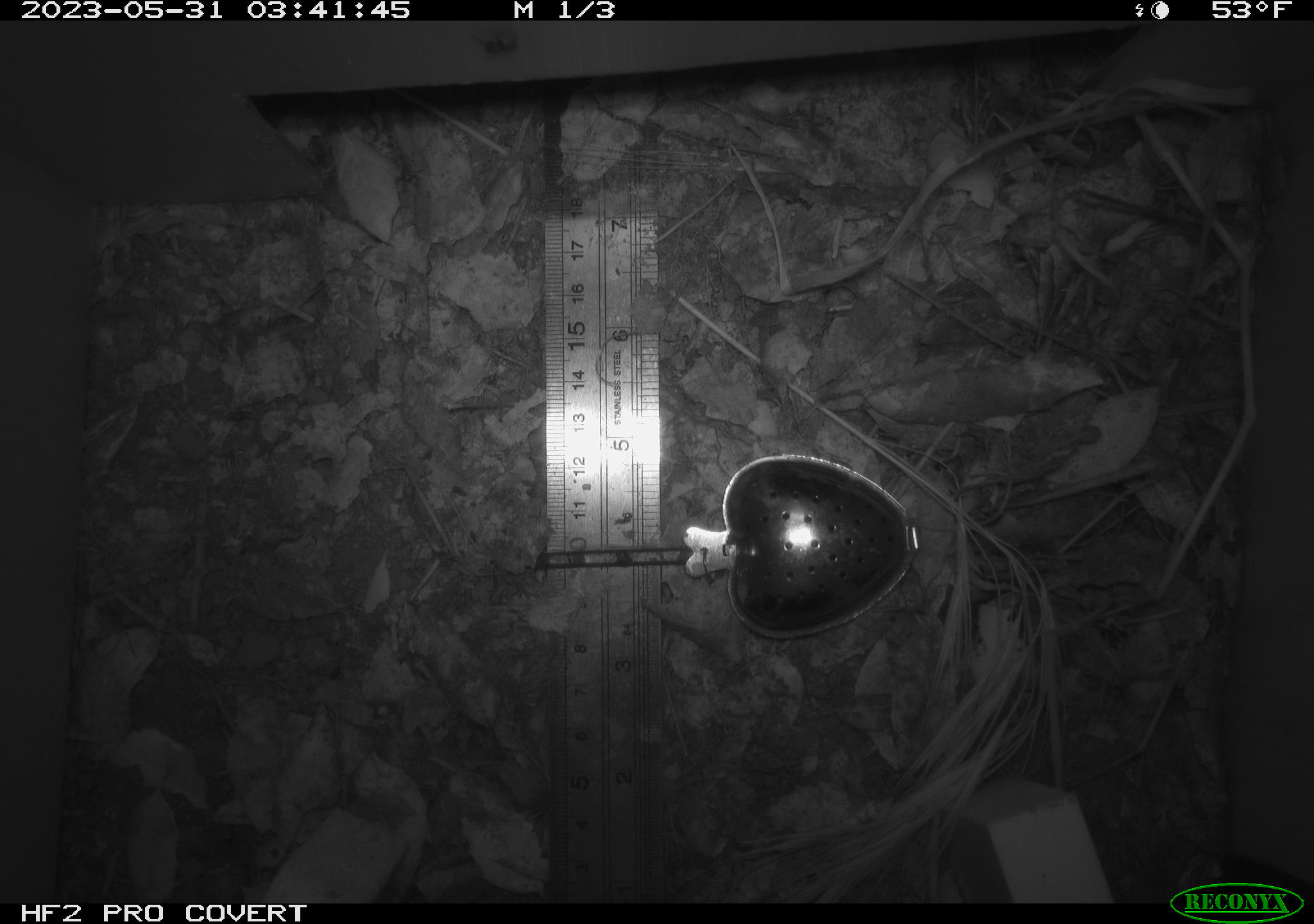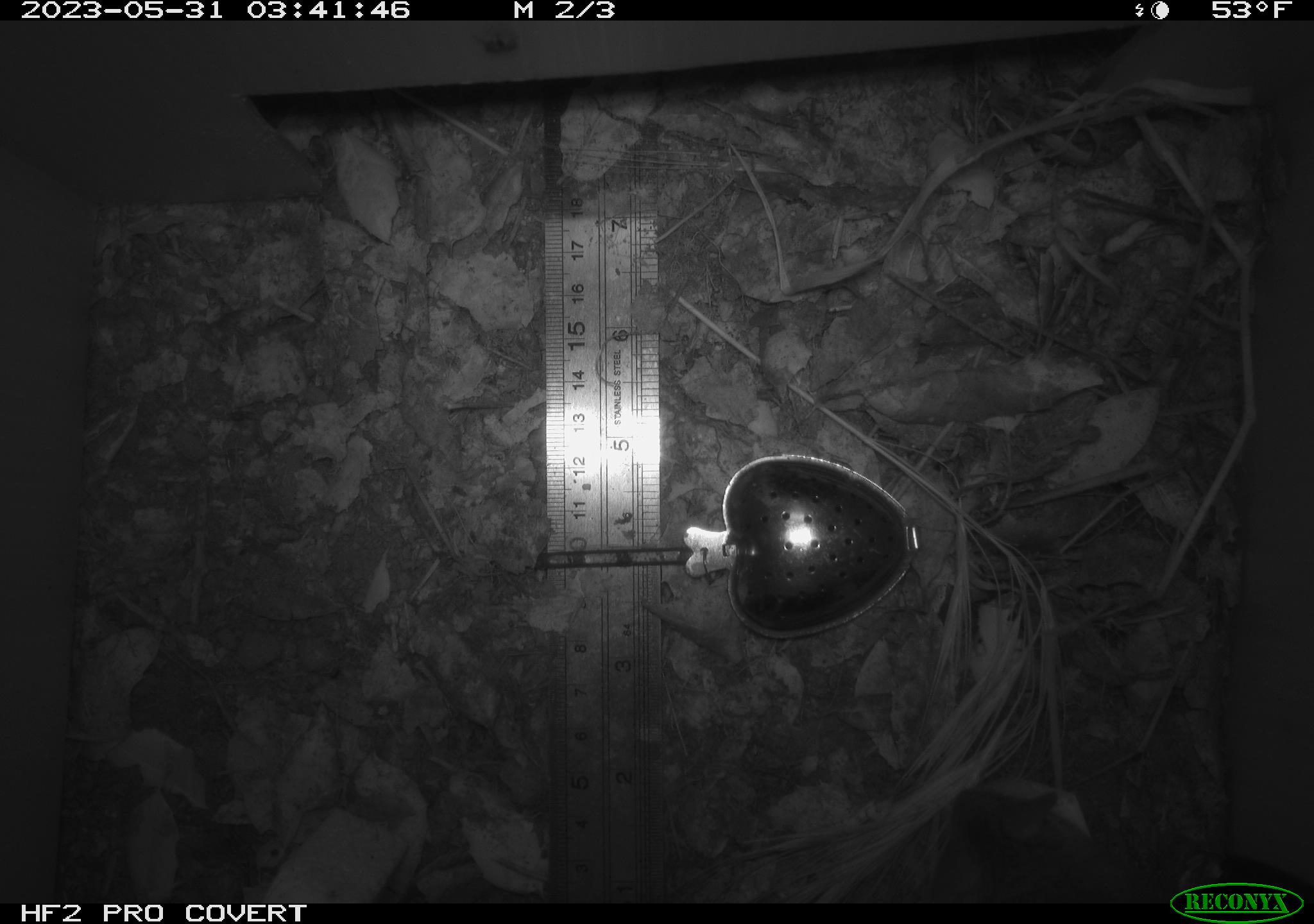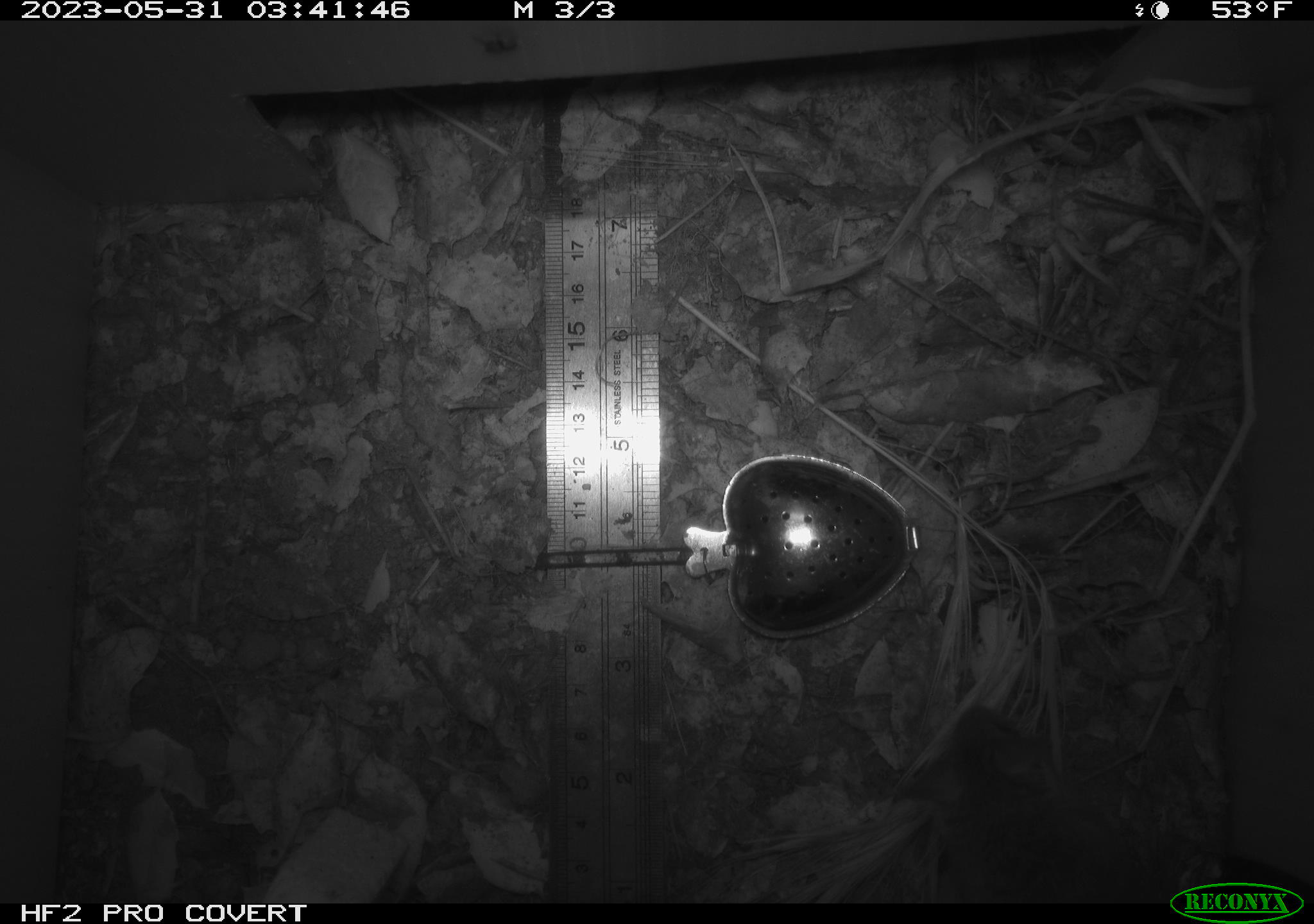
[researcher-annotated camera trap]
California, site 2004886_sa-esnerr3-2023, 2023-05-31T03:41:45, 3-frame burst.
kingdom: Animalia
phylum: Chordata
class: Mammalia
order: Rodentia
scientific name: Rodentia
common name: mouse species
Mouse species (Rodentia).